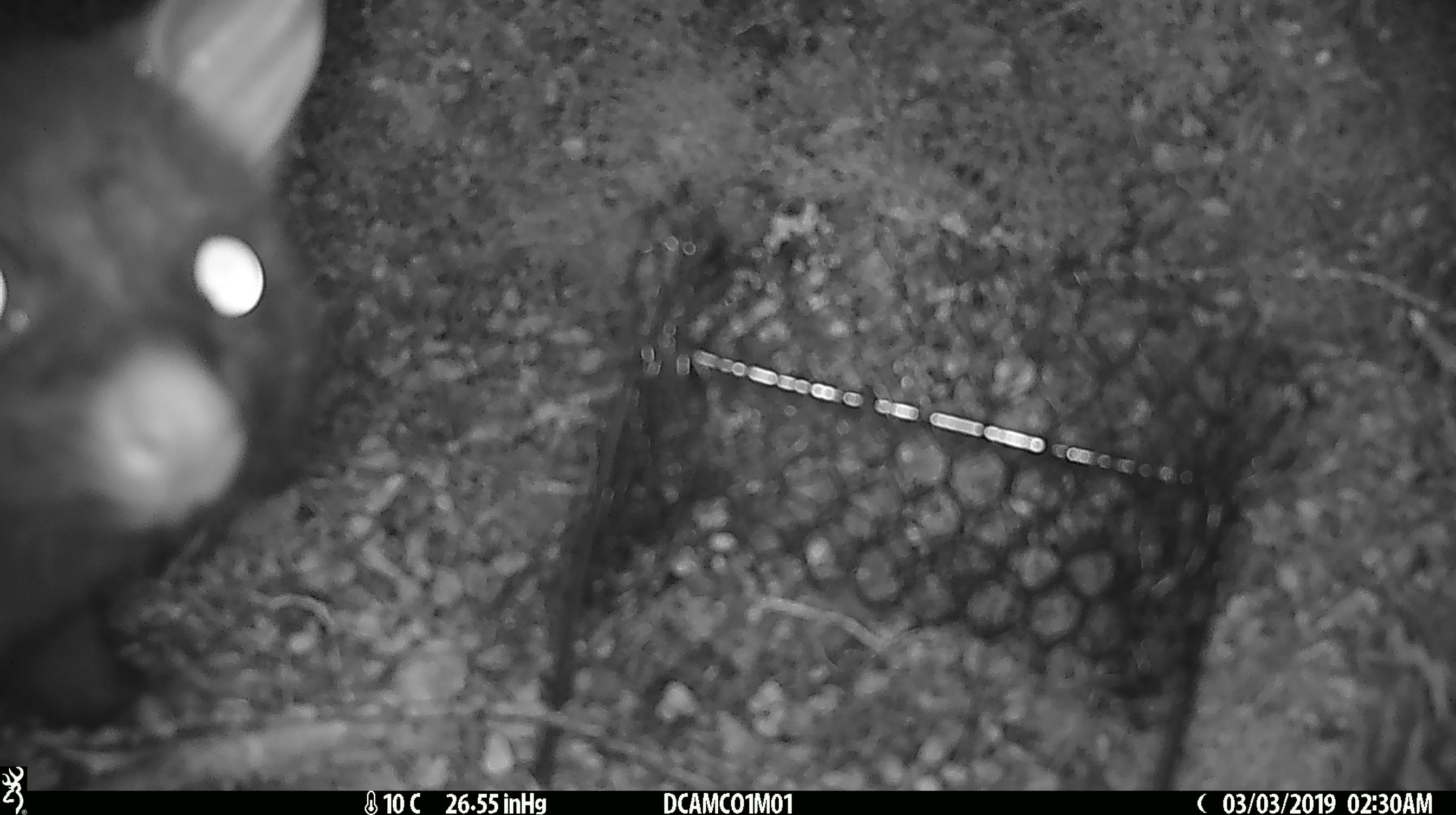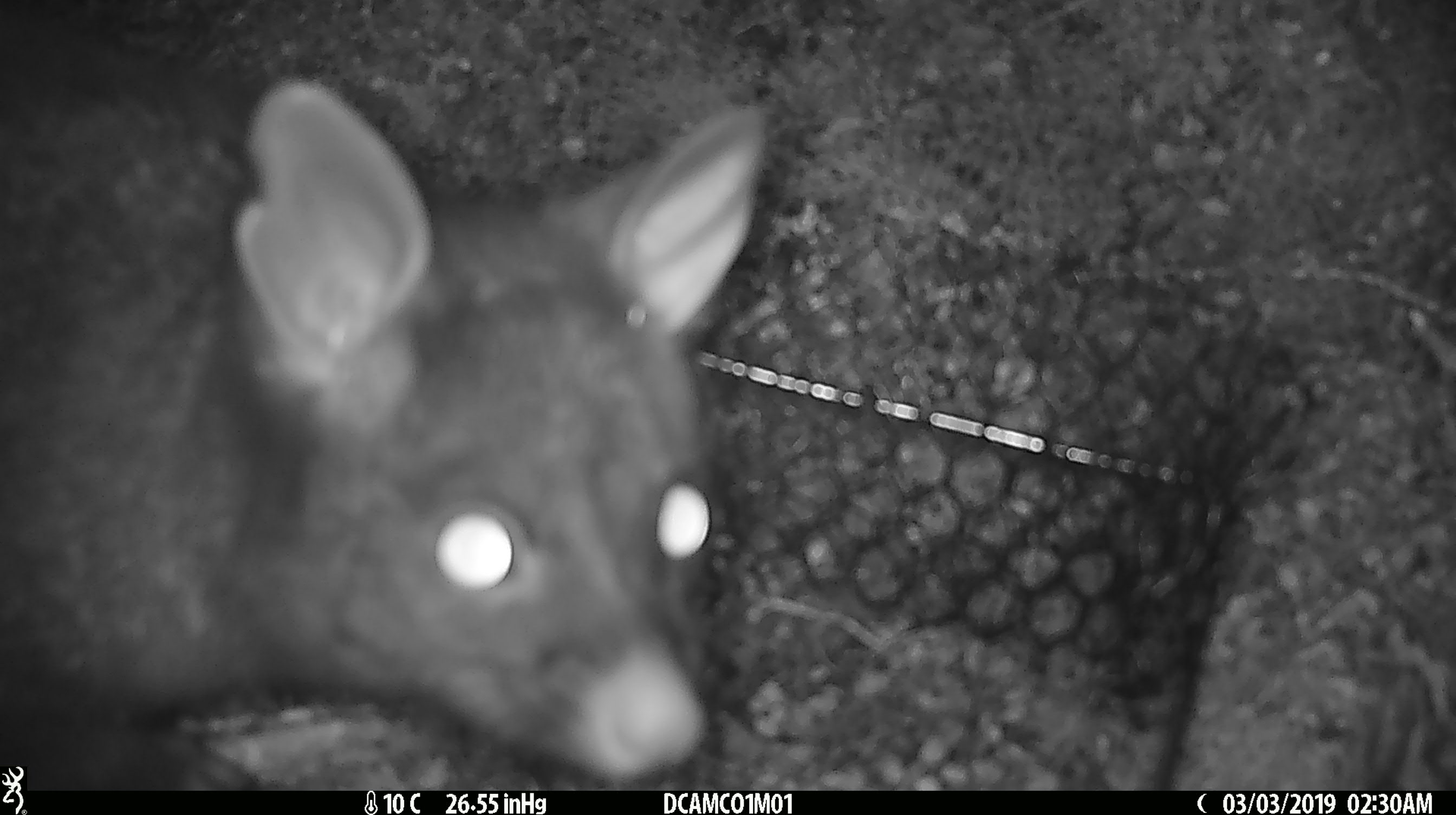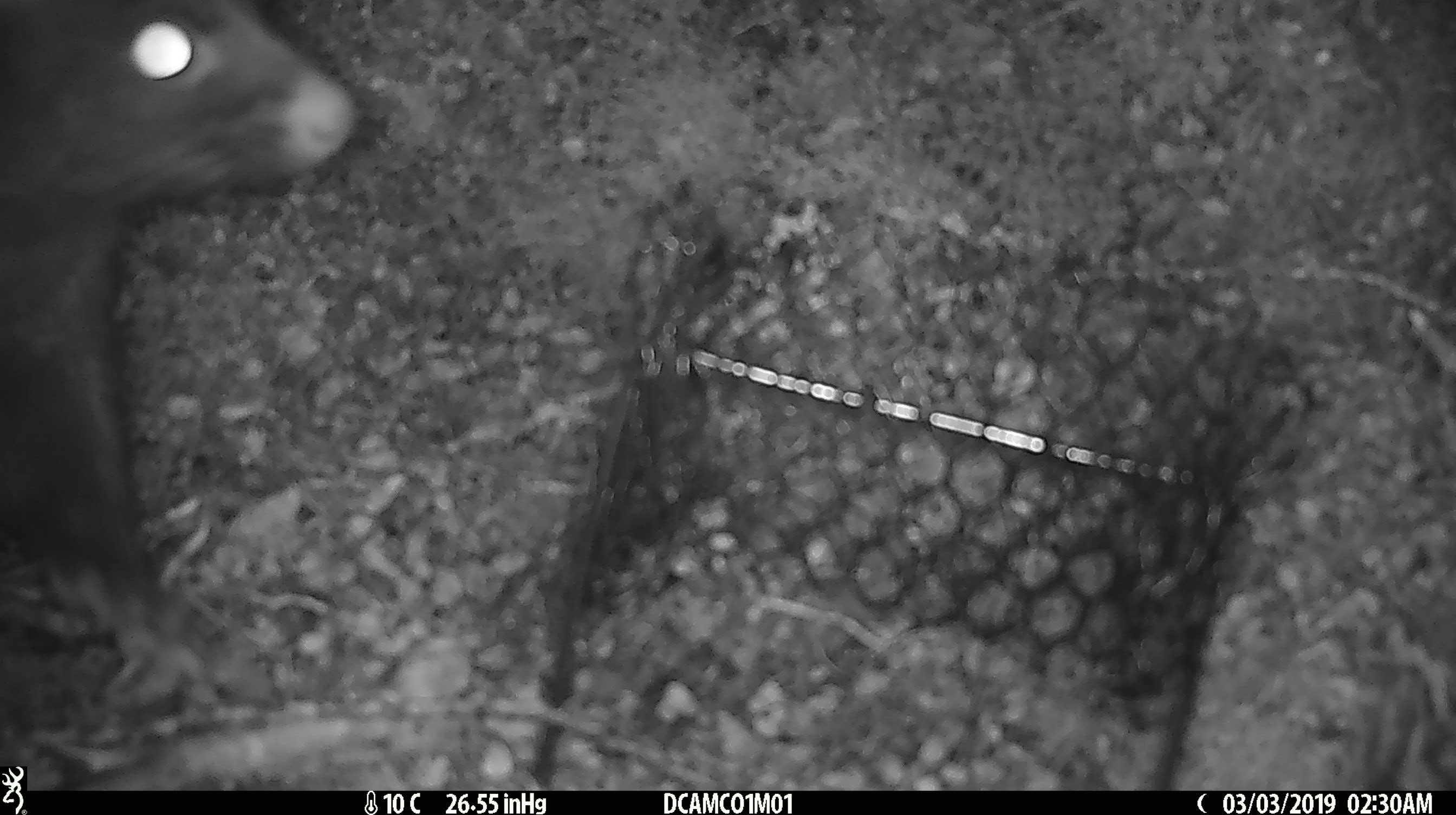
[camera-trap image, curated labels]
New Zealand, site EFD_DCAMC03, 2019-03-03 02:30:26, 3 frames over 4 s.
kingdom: Animalia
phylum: Chordata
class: Mammalia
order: Diprotodontia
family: Phalangeridae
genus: Trichosurus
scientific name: Trichosurus vulpecula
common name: common brushtail possum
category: possum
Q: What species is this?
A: Possum (common brushtail possum) (Trichosurus vulpecula).